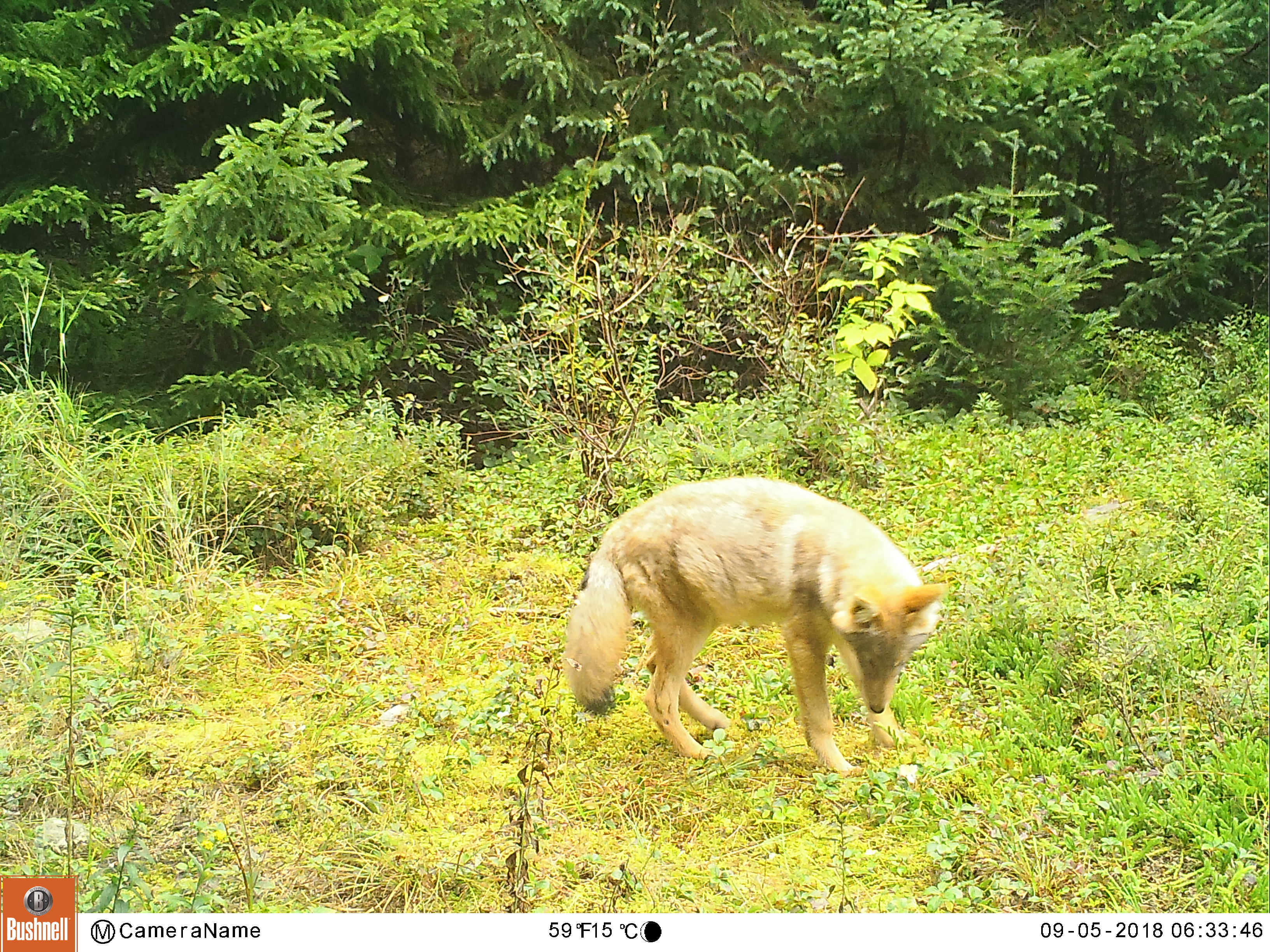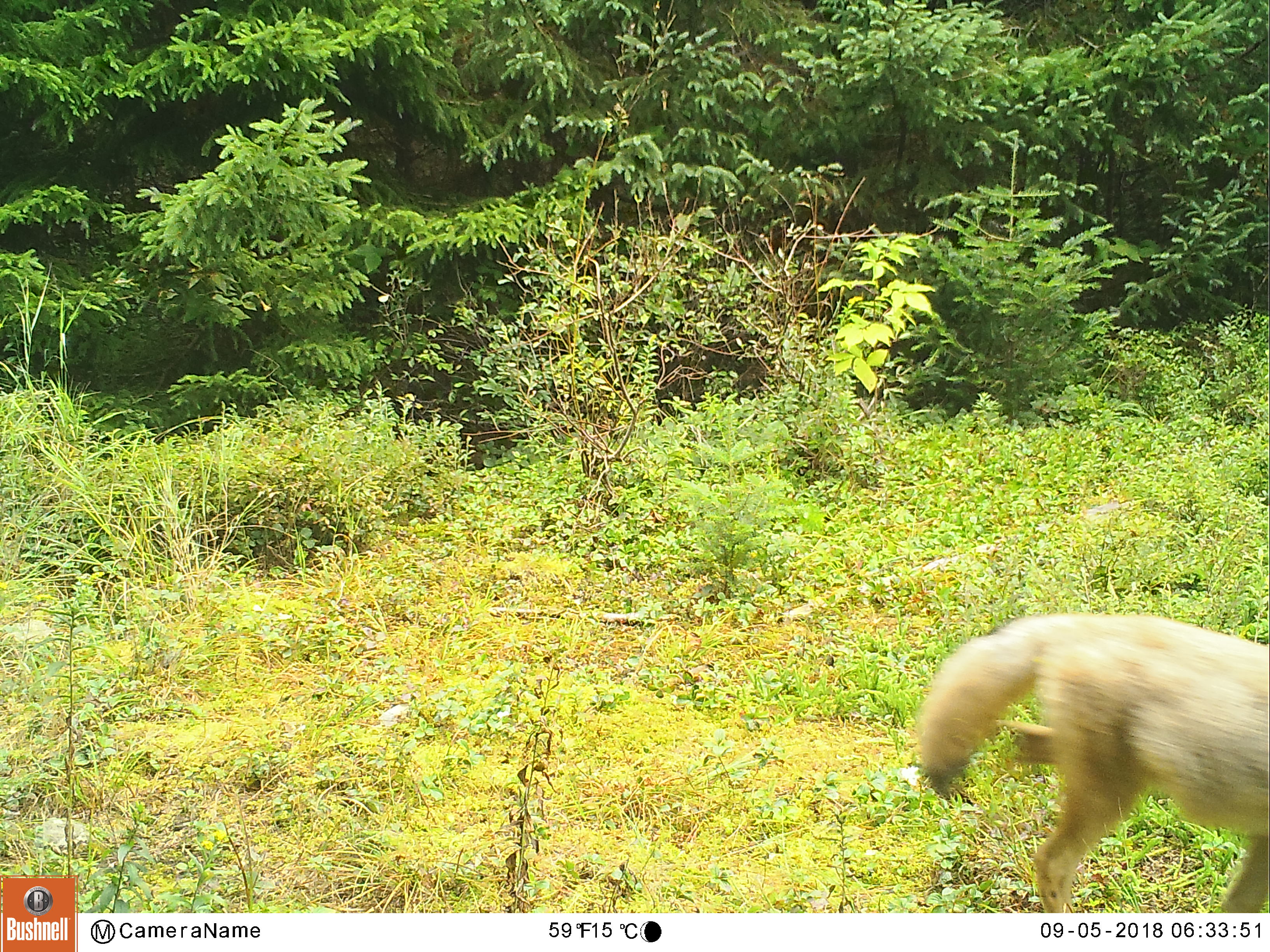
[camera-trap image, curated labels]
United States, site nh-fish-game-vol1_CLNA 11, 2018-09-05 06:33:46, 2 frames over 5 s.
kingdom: Animalia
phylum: Chordata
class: Mammalia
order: Carnivora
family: Canidae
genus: Canis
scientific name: Canis latrans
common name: coyote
Coyote (Canis latrans).